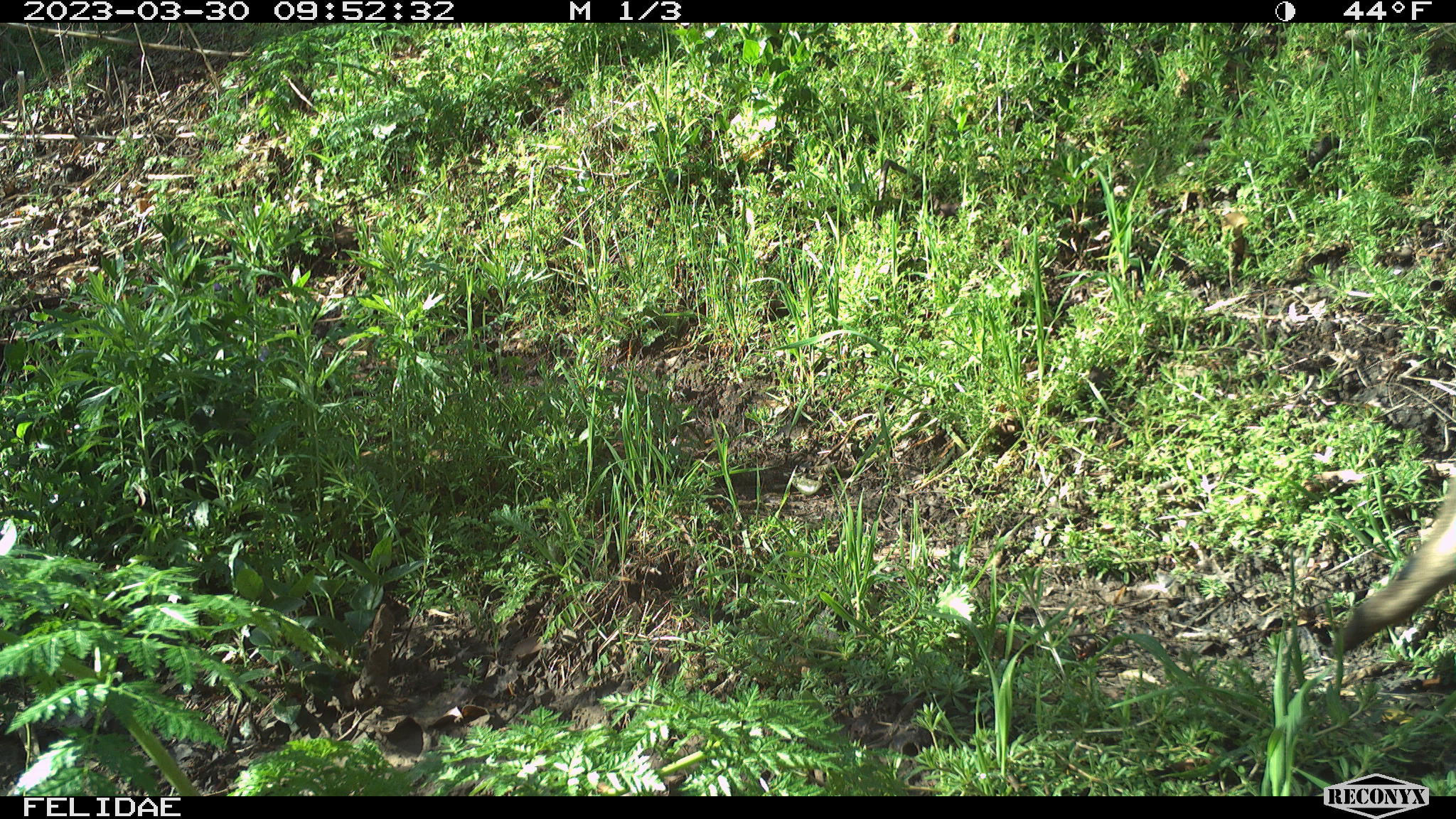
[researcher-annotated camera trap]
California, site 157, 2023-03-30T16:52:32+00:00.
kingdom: Animalia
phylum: Chordata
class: Mammalia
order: Artiodactyla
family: Cervidae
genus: Odocoileus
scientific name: Odocoileus hemionus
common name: mule deer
Mule deer (Odocoileus hemionus).